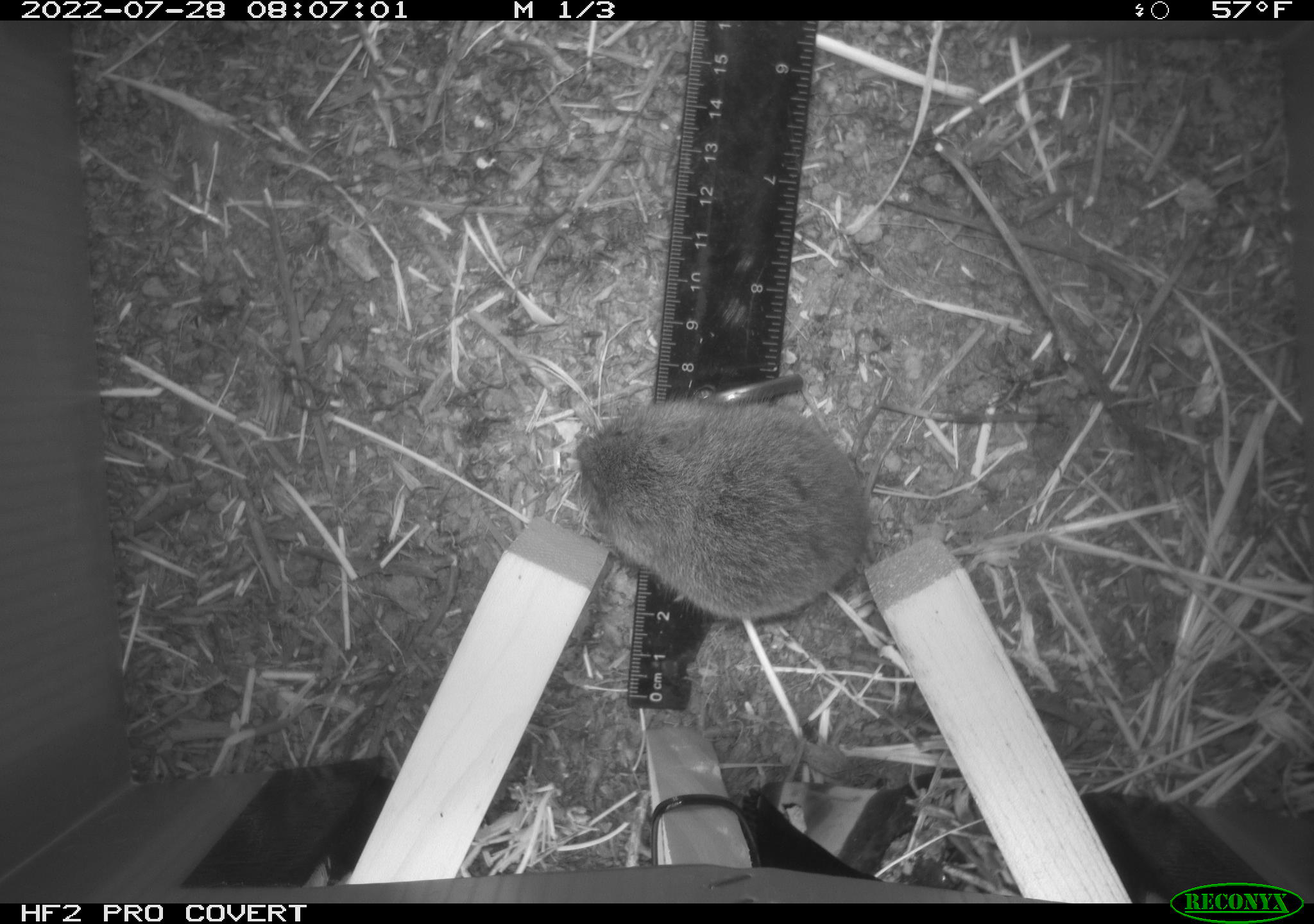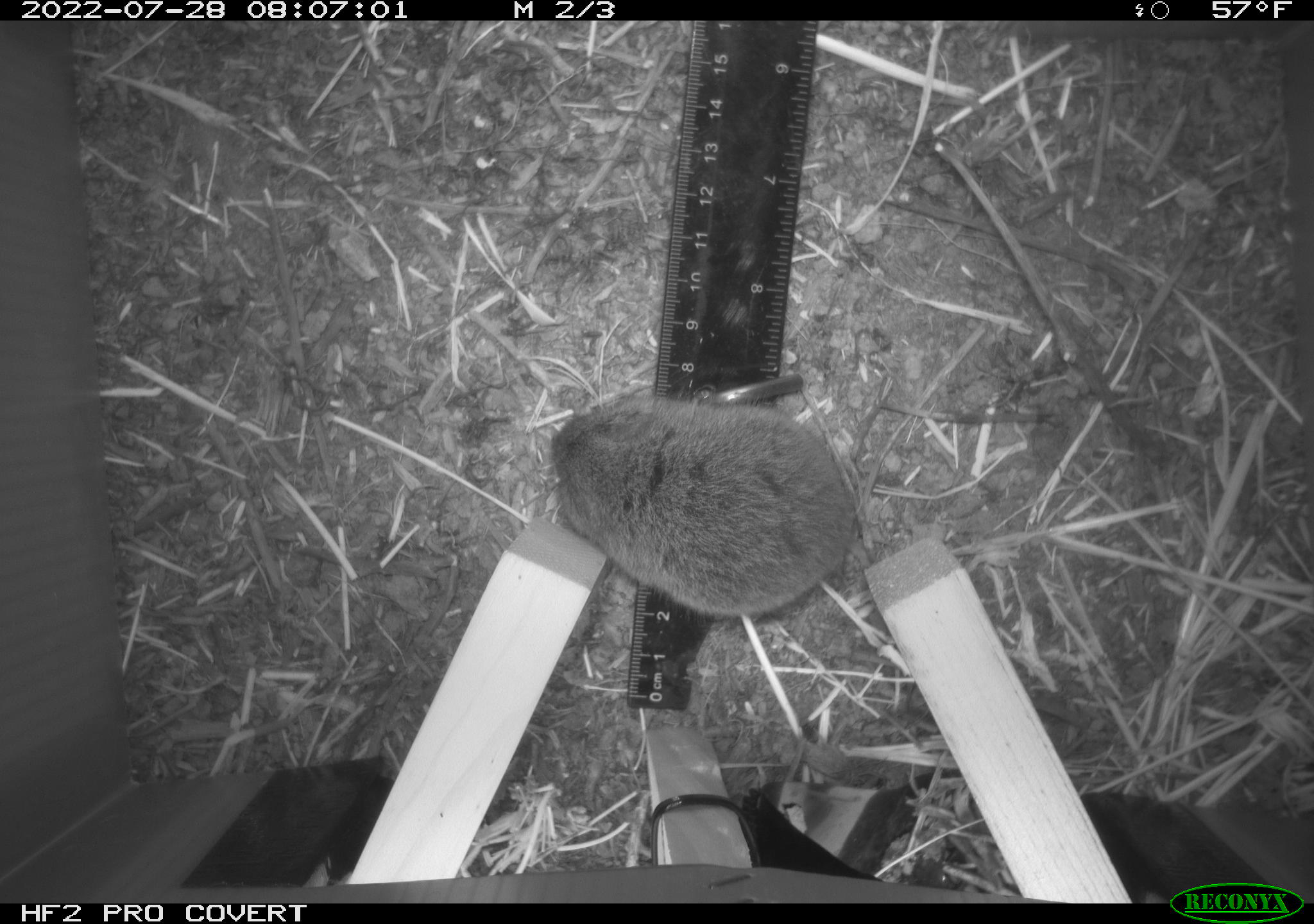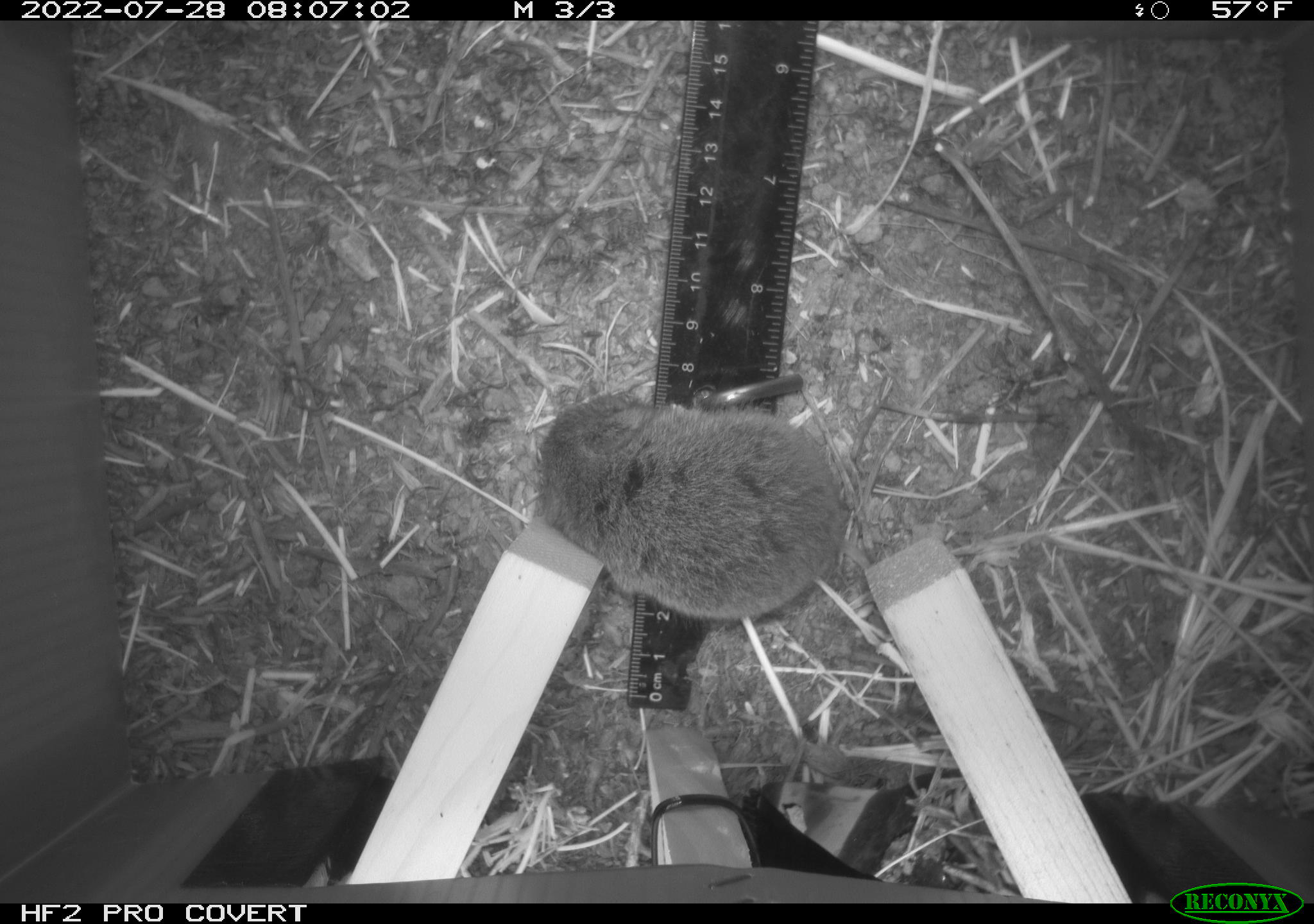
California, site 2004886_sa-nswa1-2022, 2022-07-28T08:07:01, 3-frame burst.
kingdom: Animalia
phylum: Chordata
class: Mammalia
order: Rodentia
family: Cricetidae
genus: Microtus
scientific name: Microtus californicus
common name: california vole